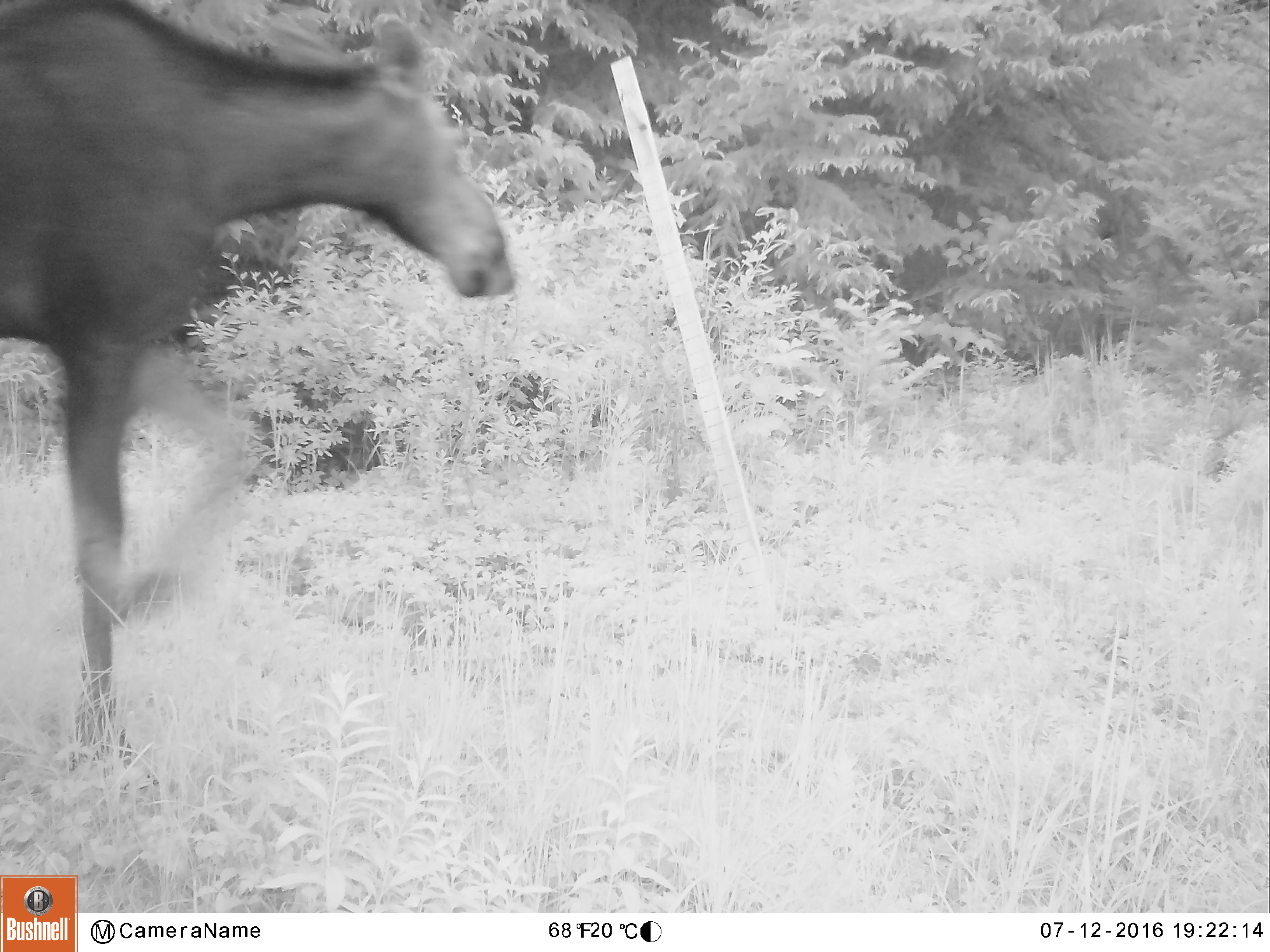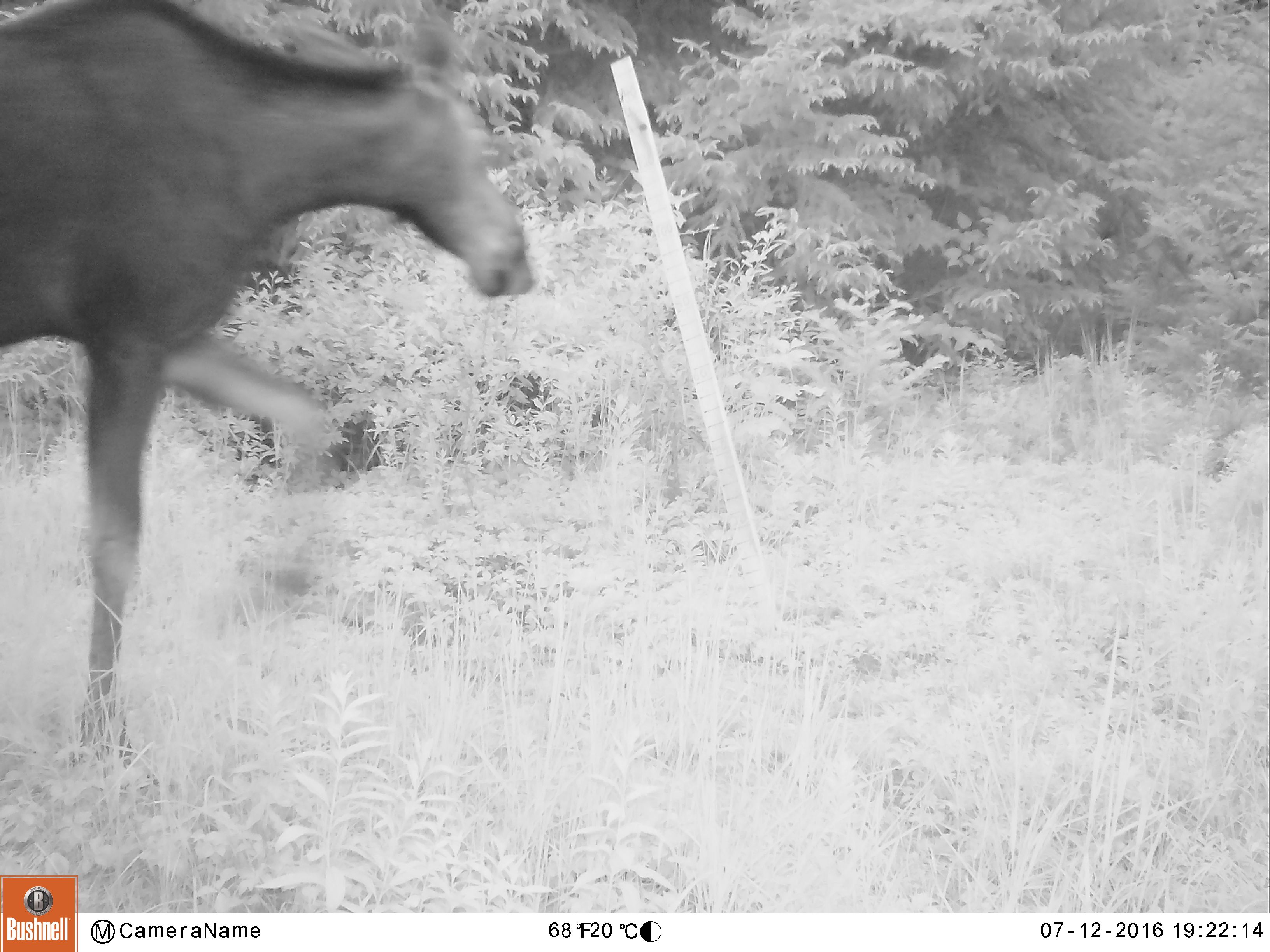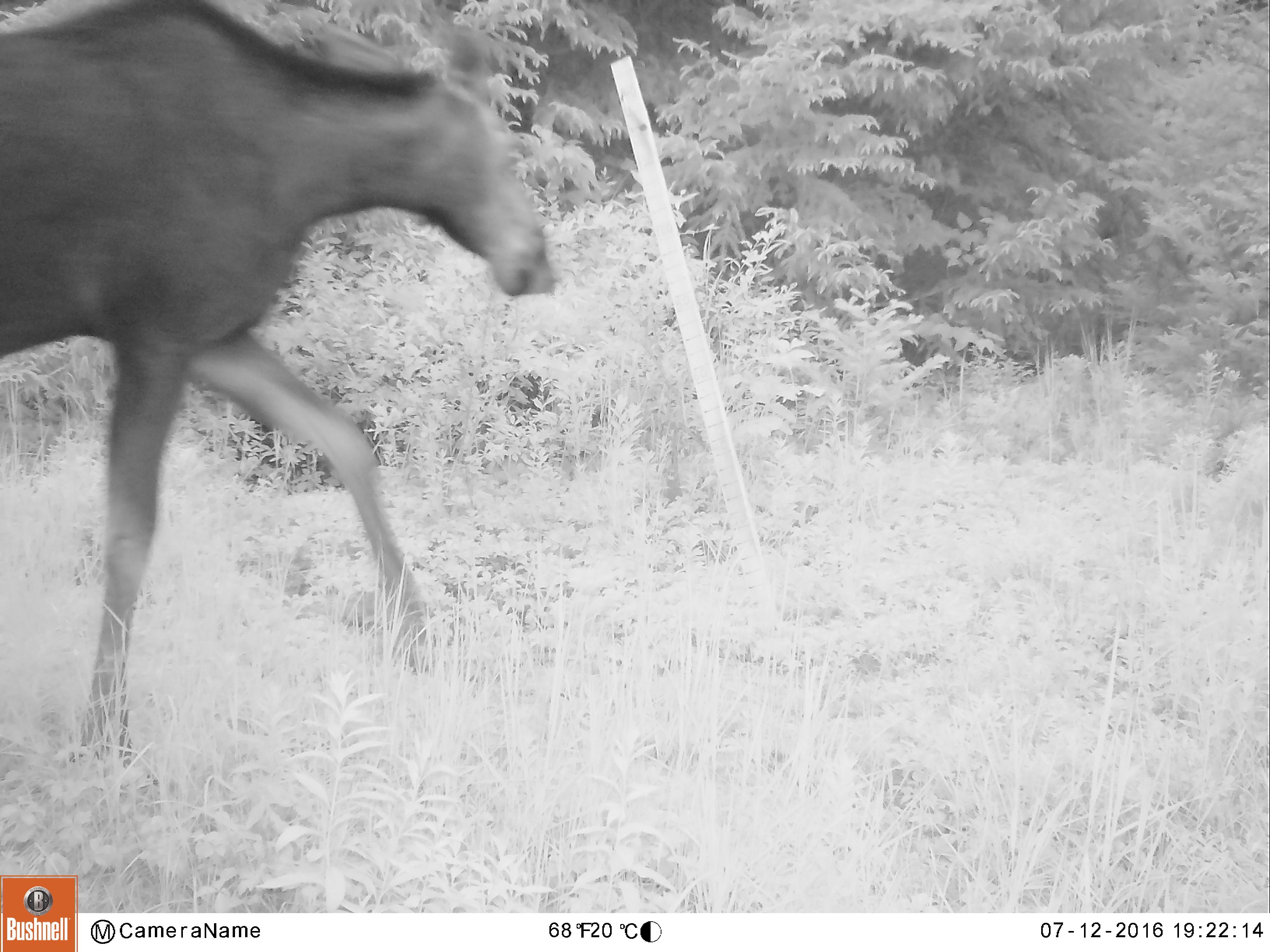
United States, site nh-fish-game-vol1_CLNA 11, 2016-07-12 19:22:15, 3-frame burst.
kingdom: Animalia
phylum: Chordata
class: Mammalia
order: Artiodactyla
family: Cervidae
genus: Alces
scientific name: Alces alces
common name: moose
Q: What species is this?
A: Moose (Alces alces).